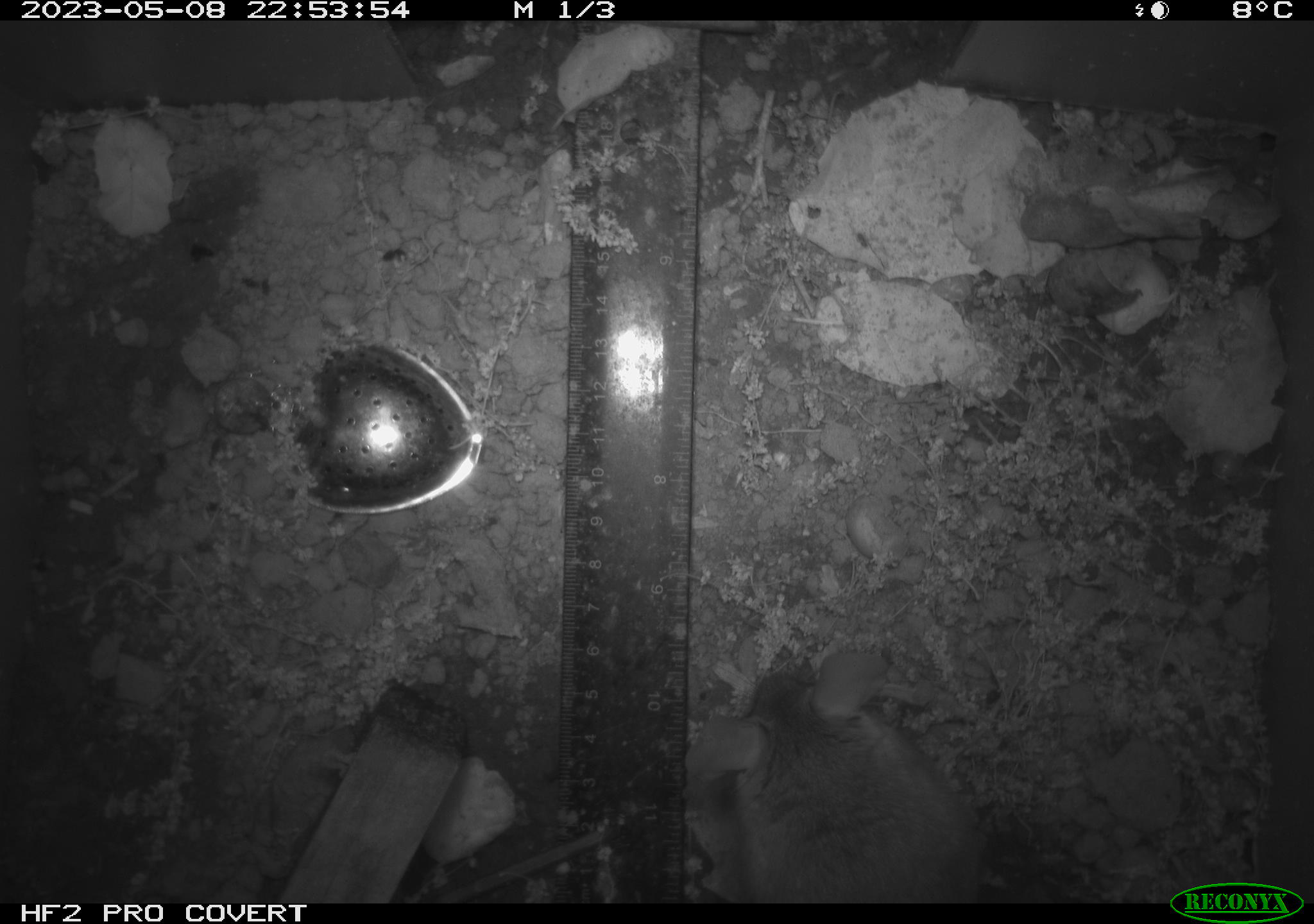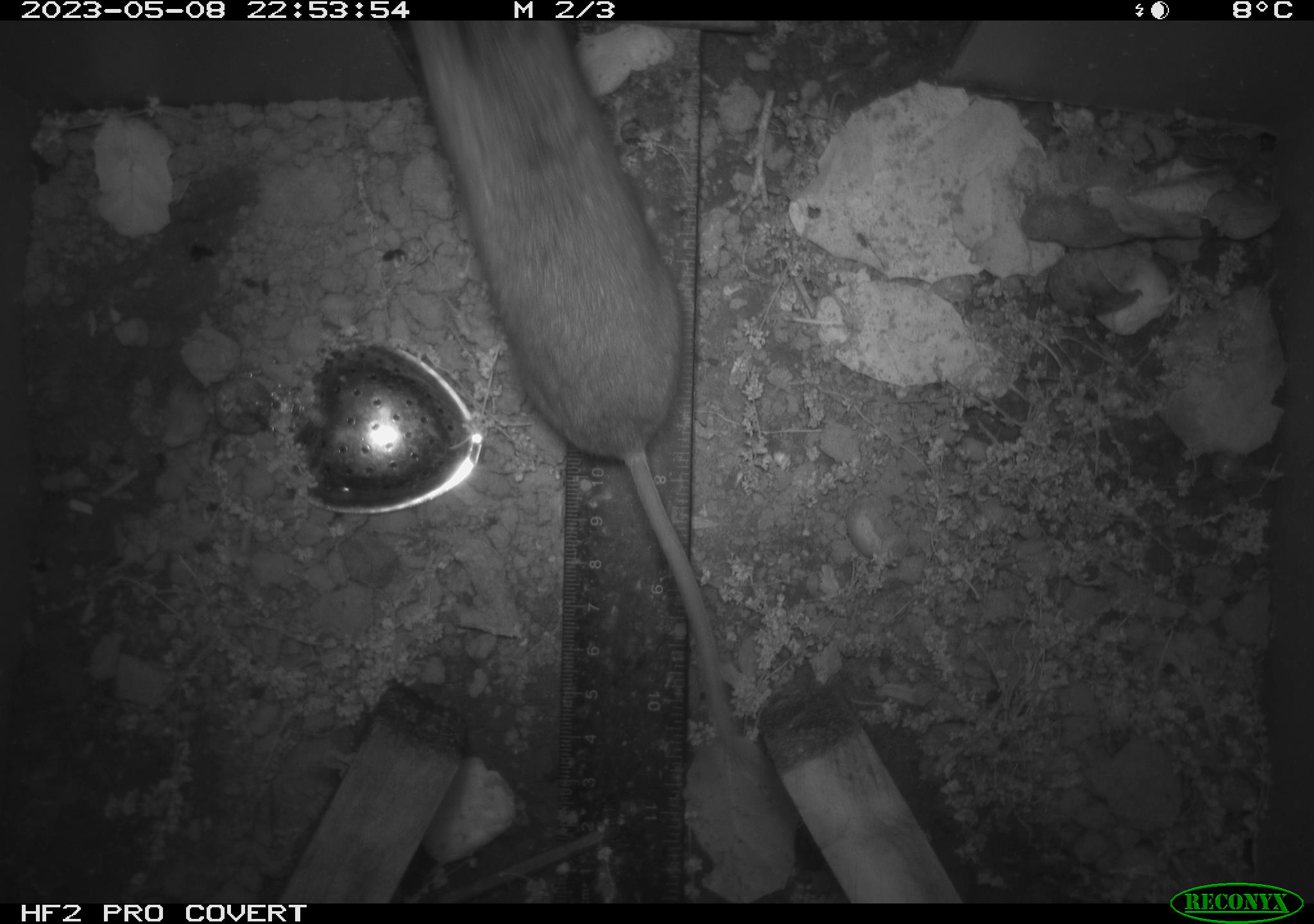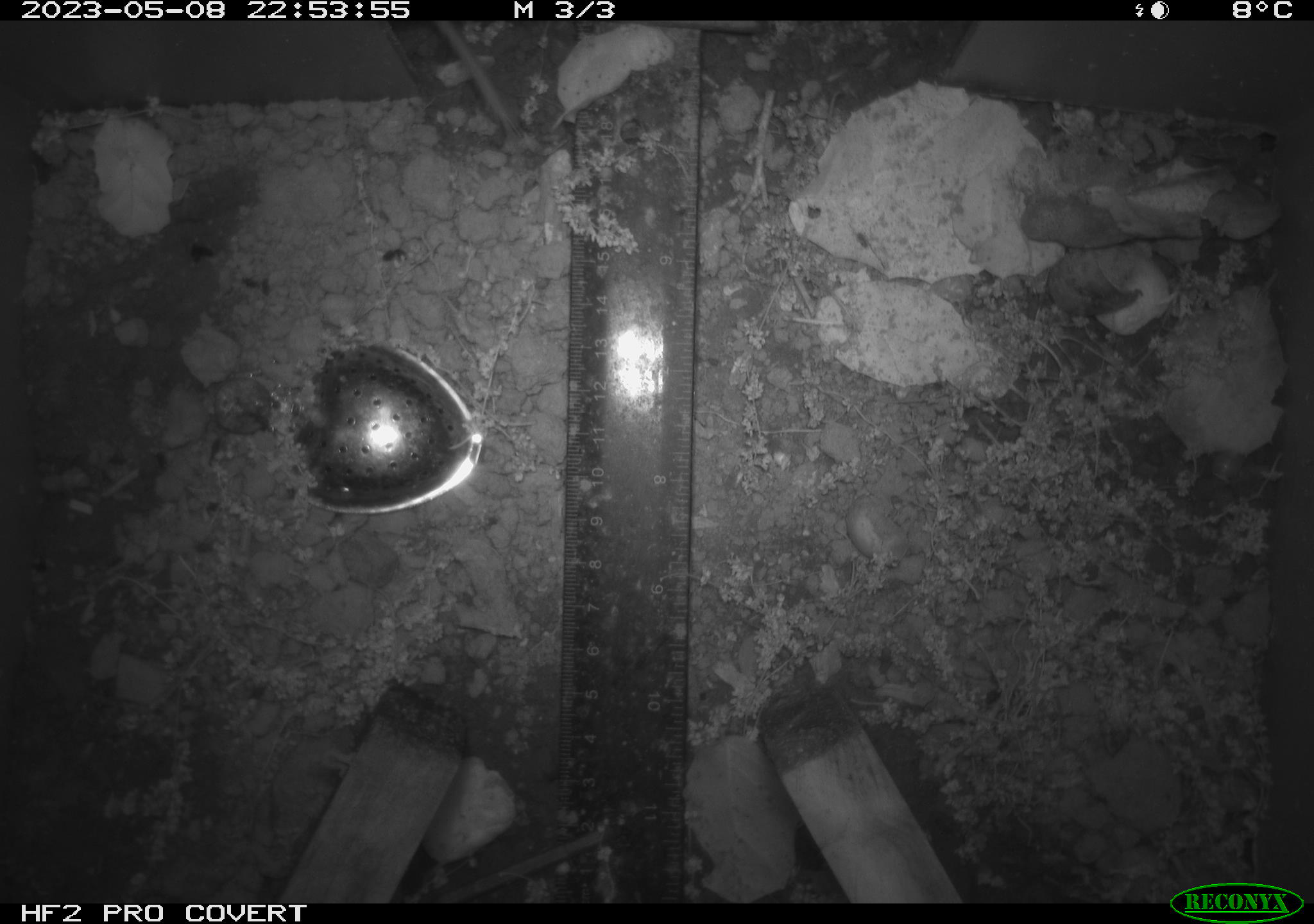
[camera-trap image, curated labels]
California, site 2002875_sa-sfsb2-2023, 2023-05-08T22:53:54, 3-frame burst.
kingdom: Animalia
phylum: Chordata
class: Mammalia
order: Rodentia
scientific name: Rodentia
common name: mouse species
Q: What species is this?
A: Mouse species (Rodentia).